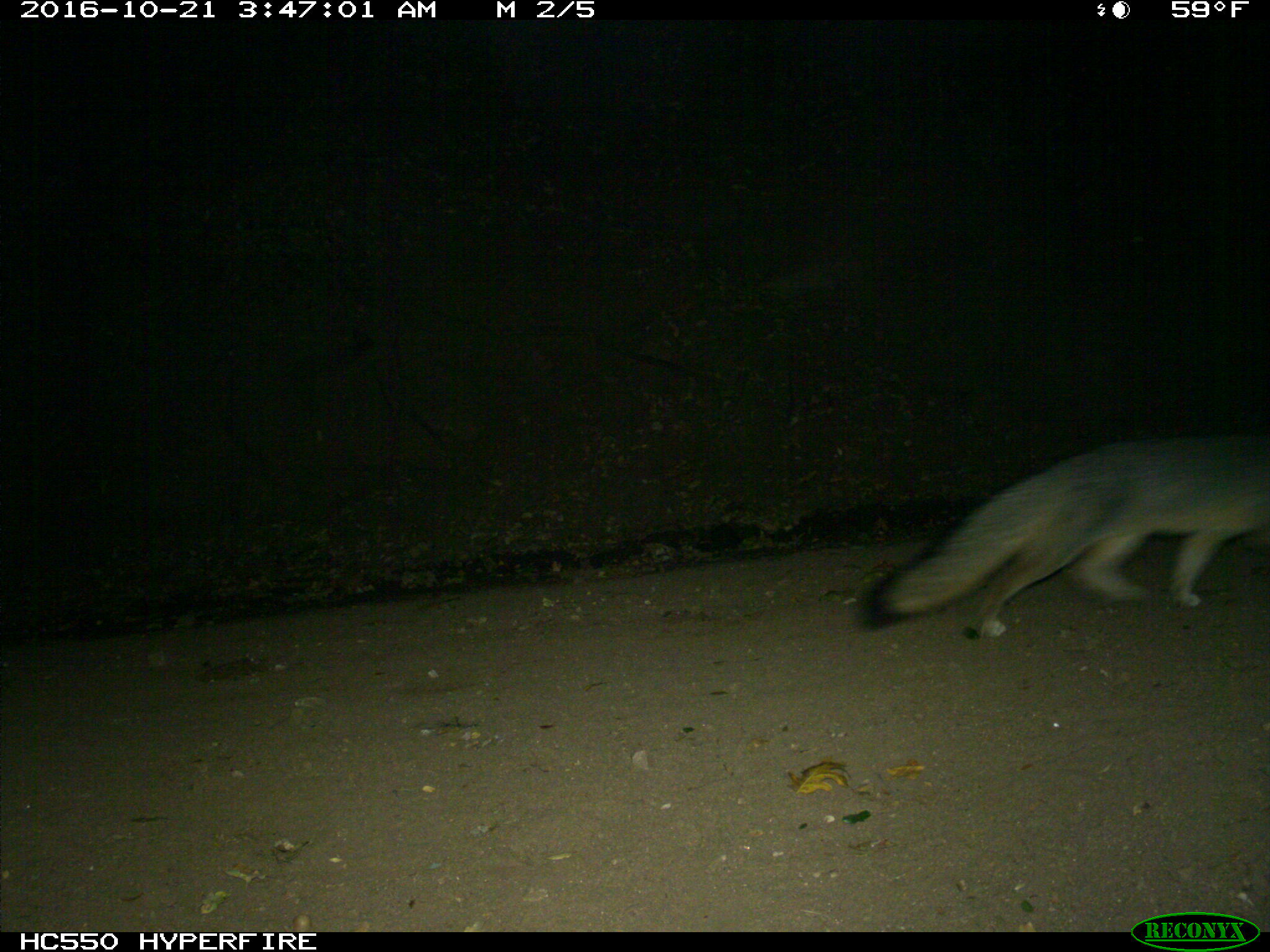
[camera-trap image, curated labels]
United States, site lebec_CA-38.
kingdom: Animalia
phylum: Chordata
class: Mammalia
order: Carnivora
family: Canidae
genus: Urocyon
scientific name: Urocyon cinereoargenteus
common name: gray fox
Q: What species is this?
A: Urocyon cinereoargenteus (gray fox).